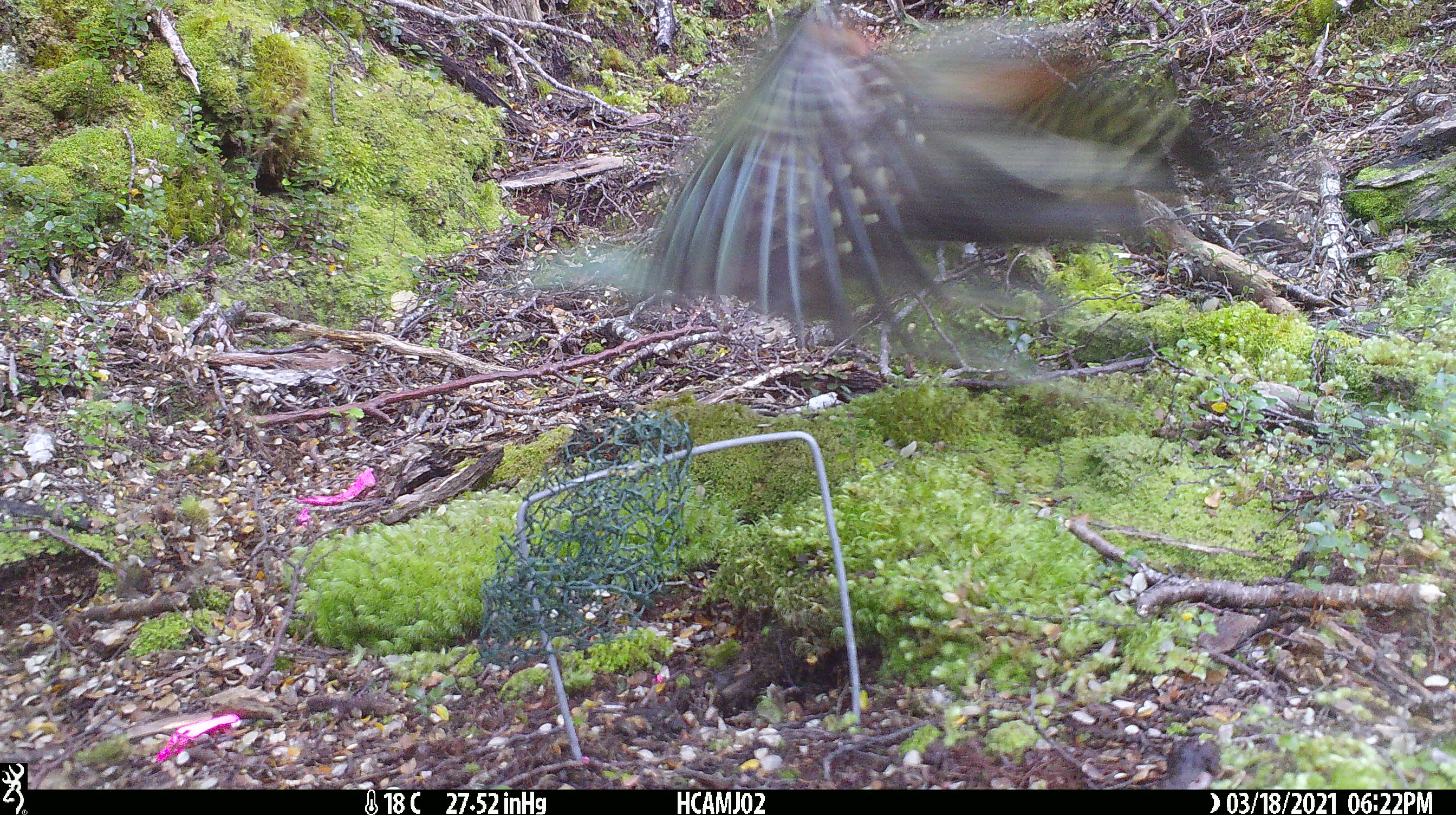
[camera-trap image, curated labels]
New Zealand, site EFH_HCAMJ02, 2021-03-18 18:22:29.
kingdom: Animalia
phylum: Chordata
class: Aves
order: Psittaciformes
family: Strigopidae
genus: Nestor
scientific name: Nestor notabilis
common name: kea